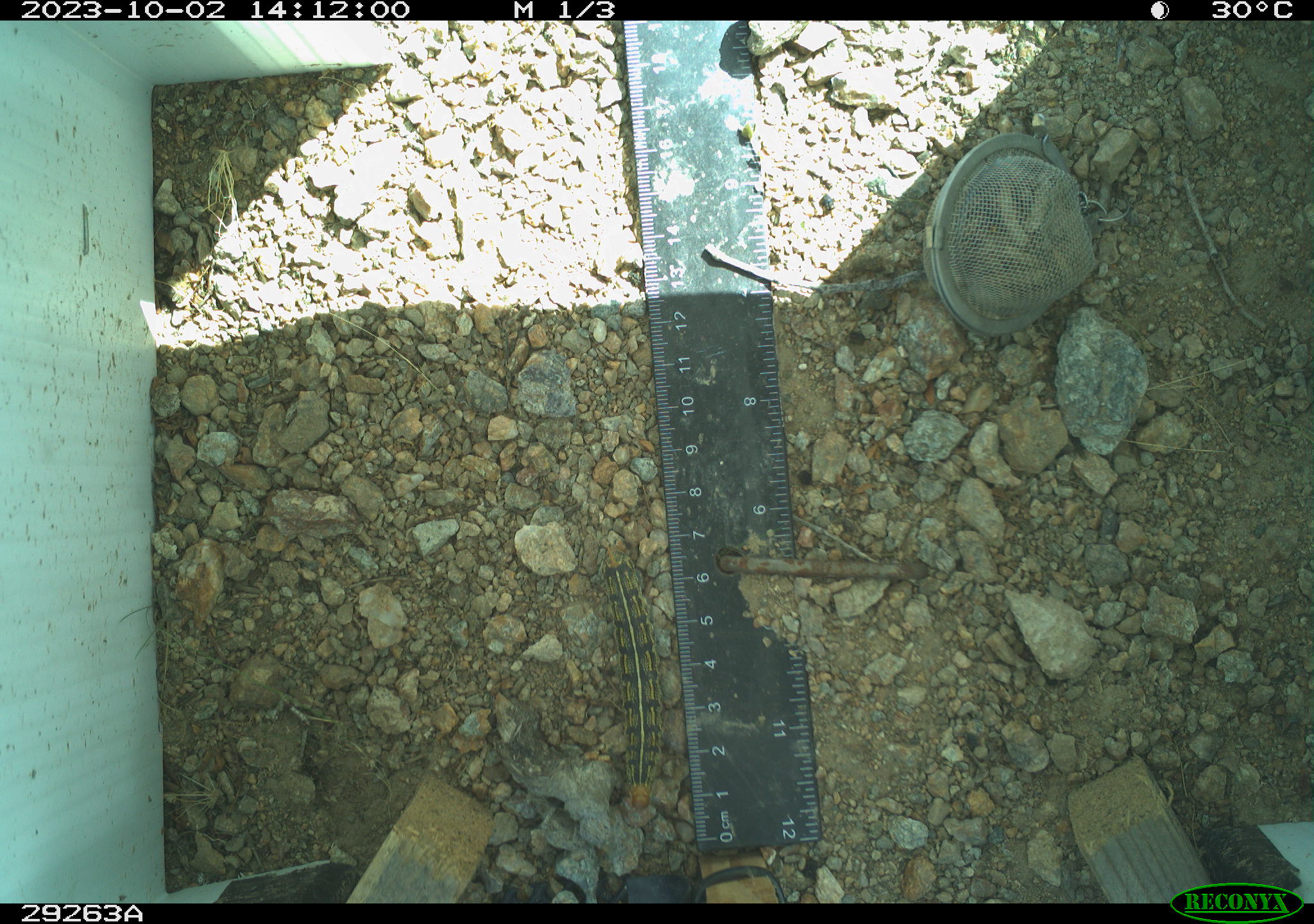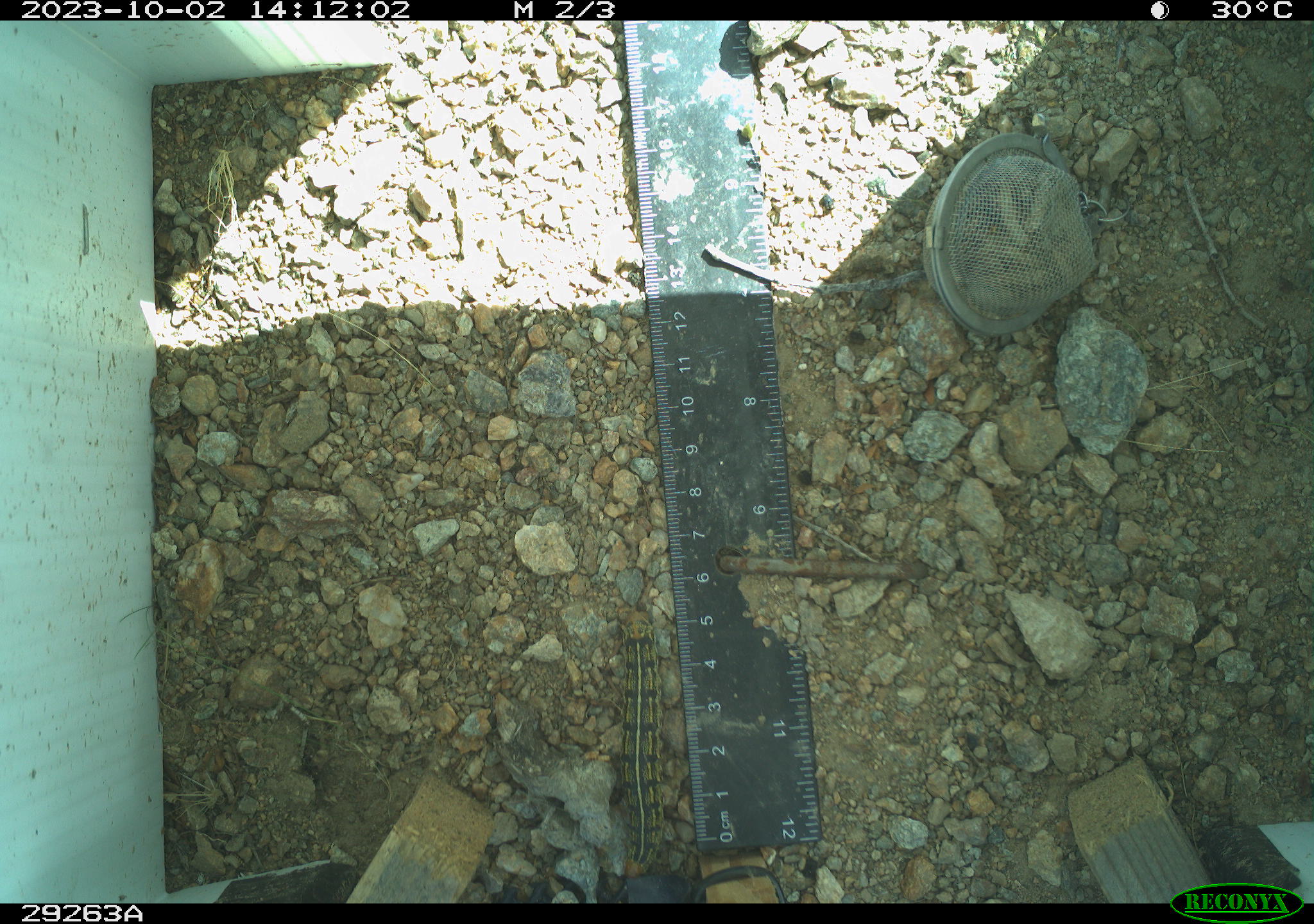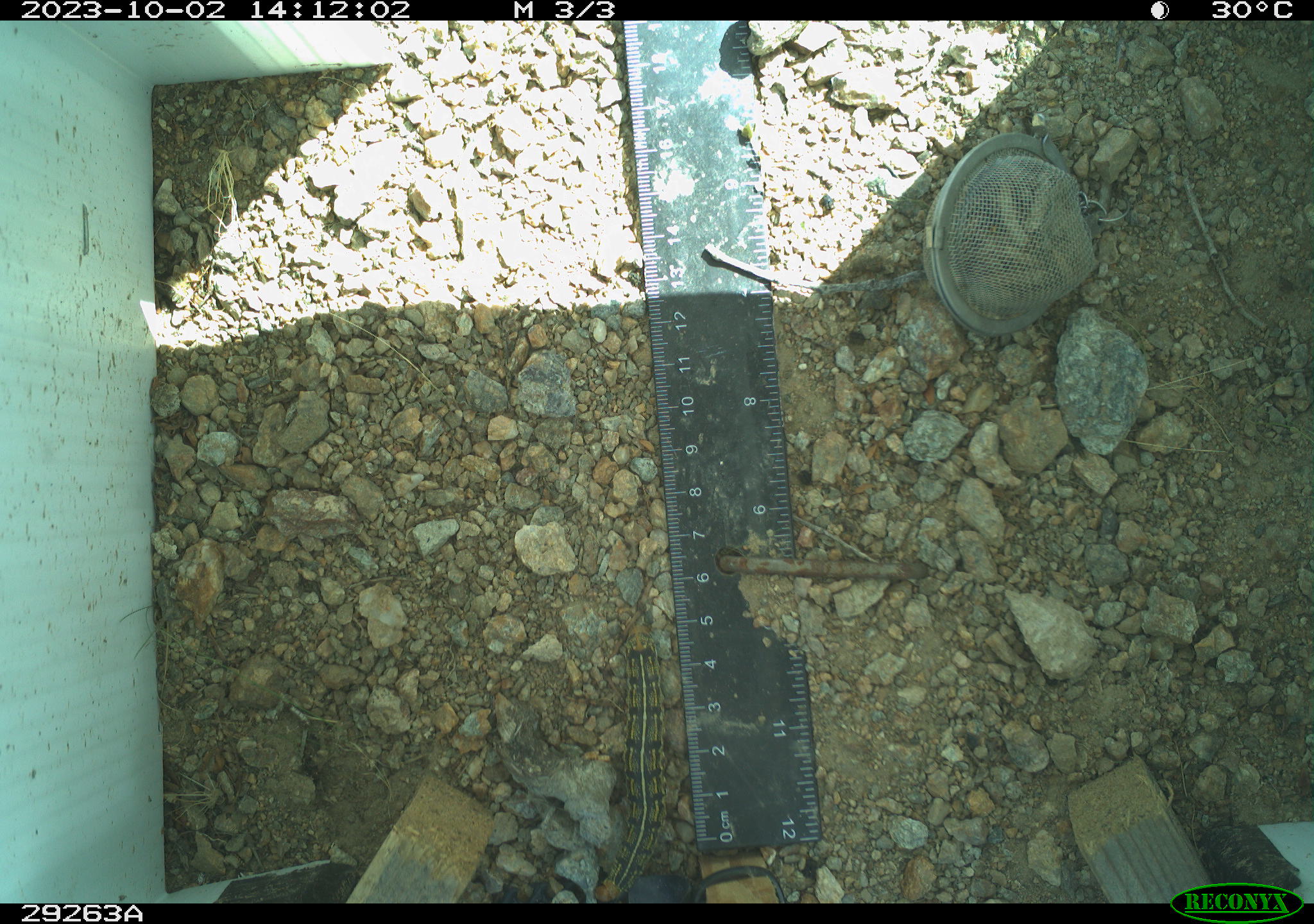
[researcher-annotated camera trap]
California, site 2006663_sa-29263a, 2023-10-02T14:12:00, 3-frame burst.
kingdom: Animalia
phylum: Arthropoda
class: Insecta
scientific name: Insecta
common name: insect